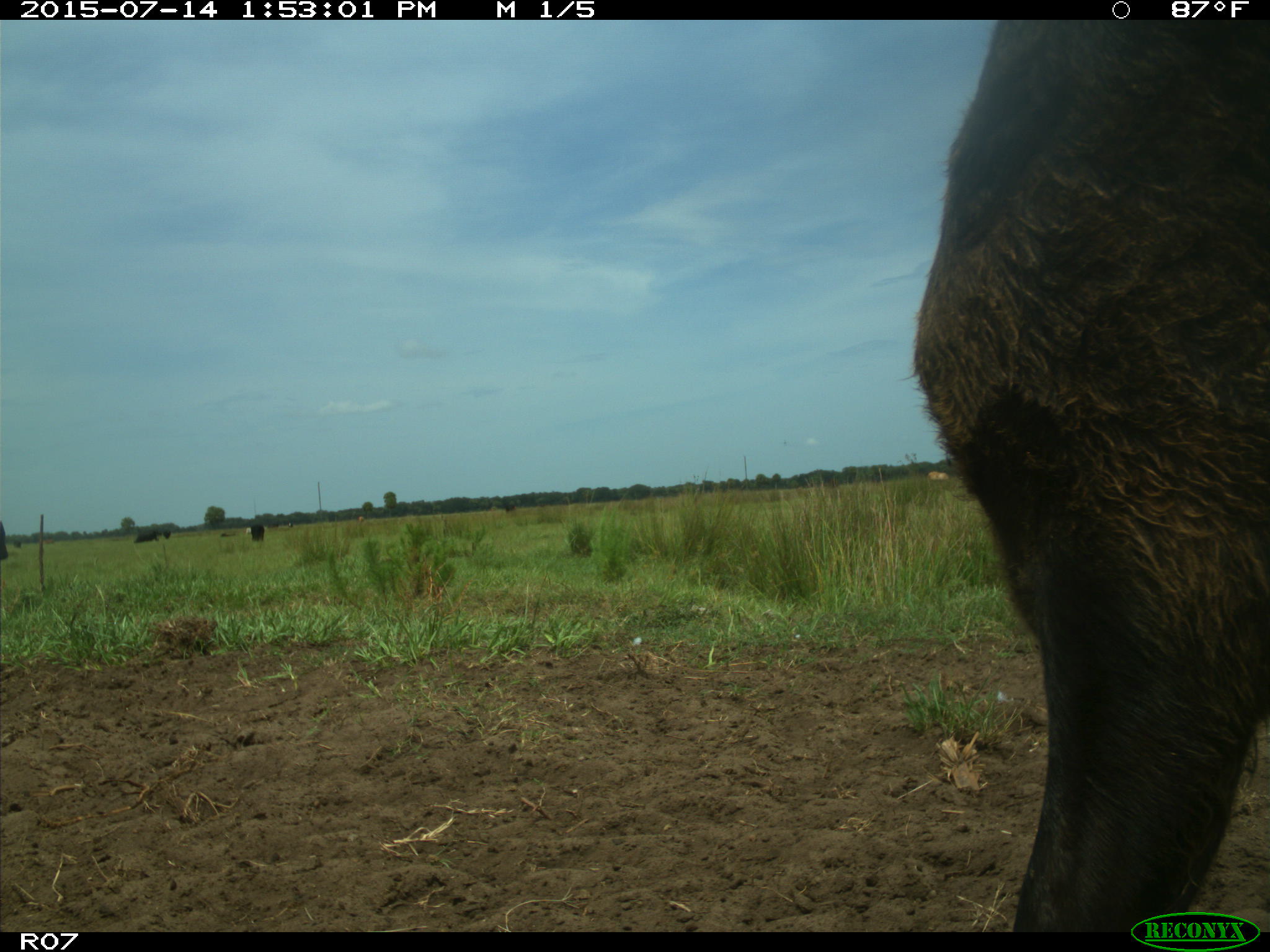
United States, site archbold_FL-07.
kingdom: Animalia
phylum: Chordata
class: Mammalia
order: Artiodactyla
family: Bovidae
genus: Bos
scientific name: Bos taurus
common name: domestic cow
Bos taurus (domestic cow).